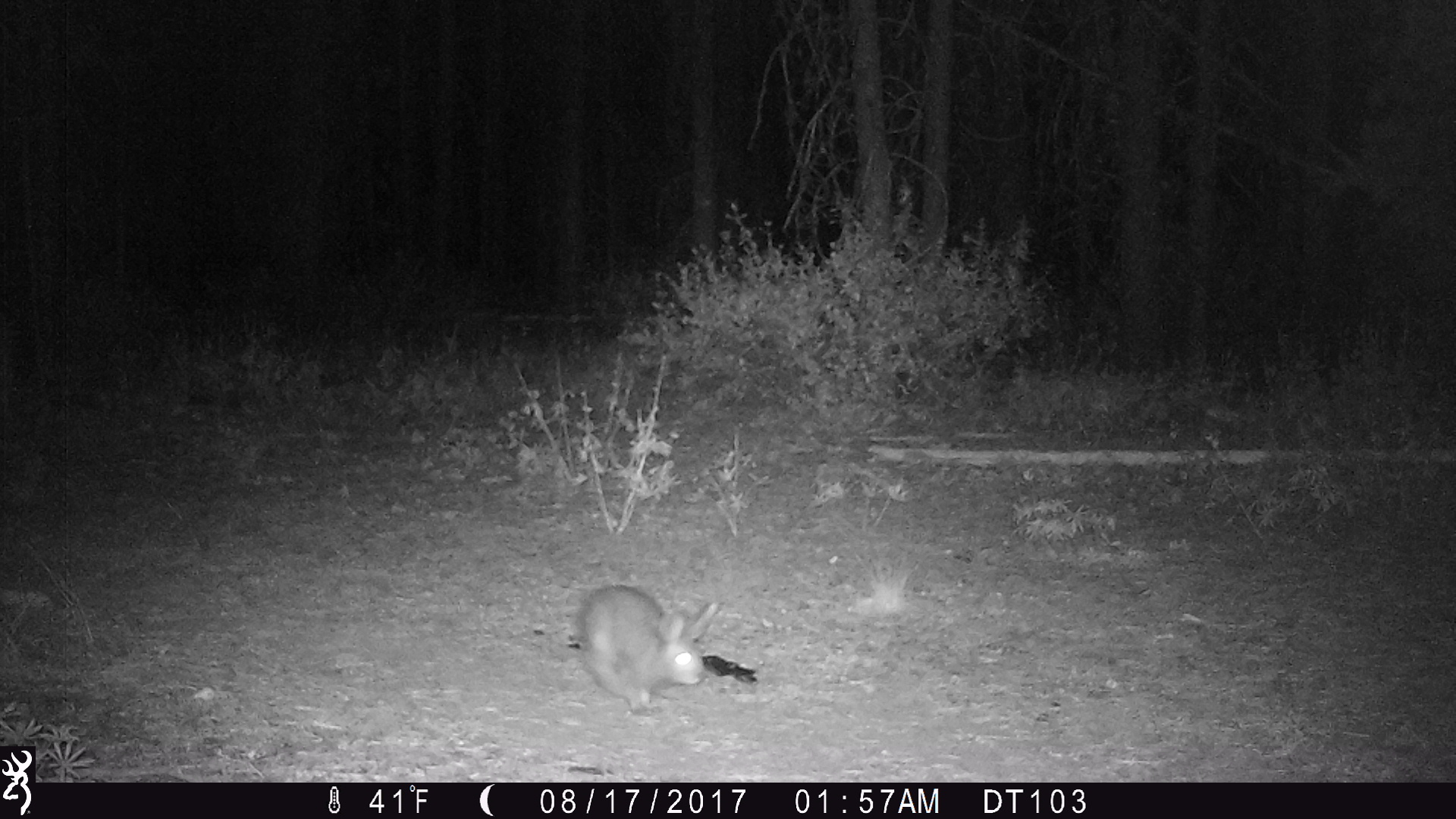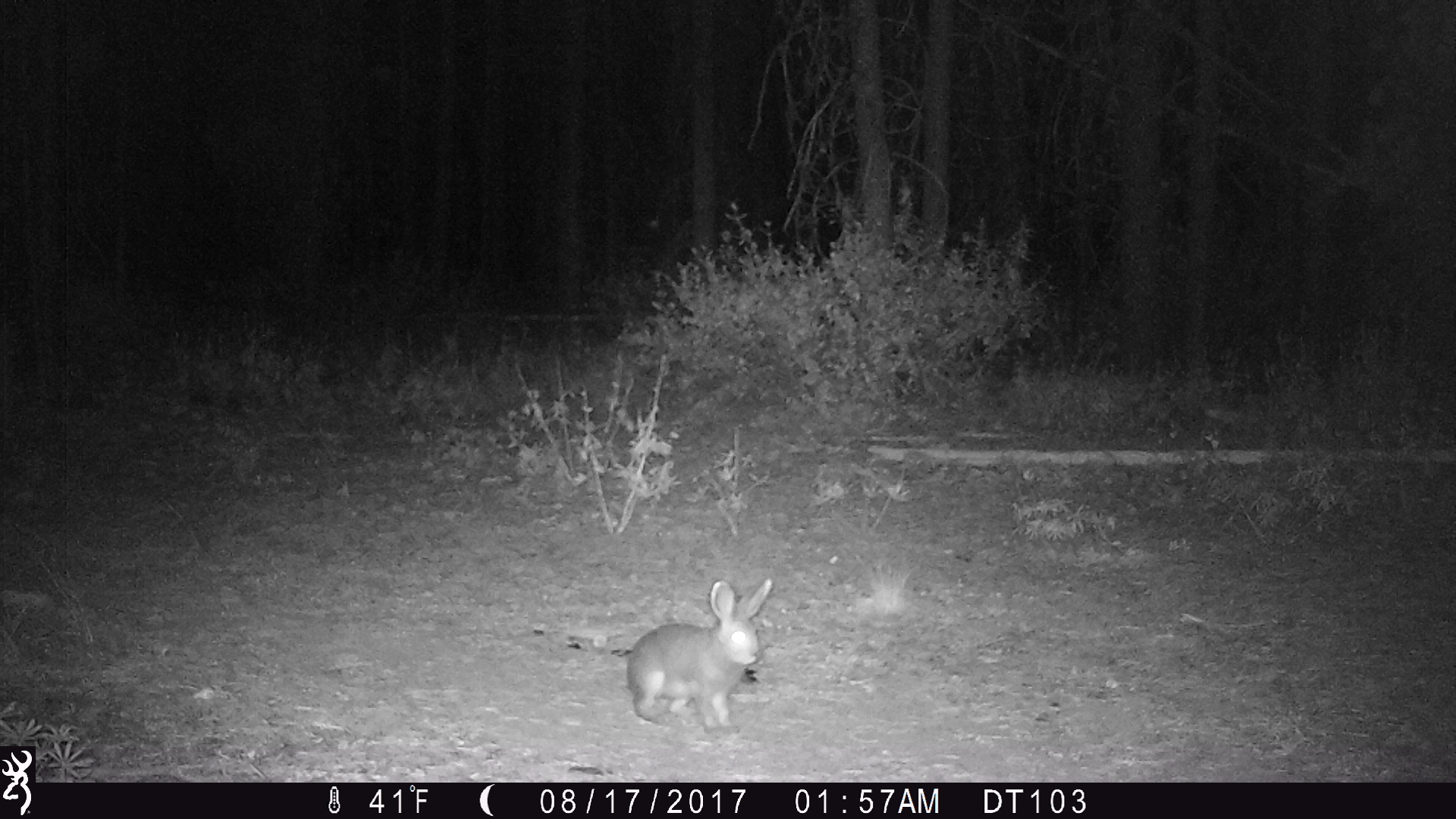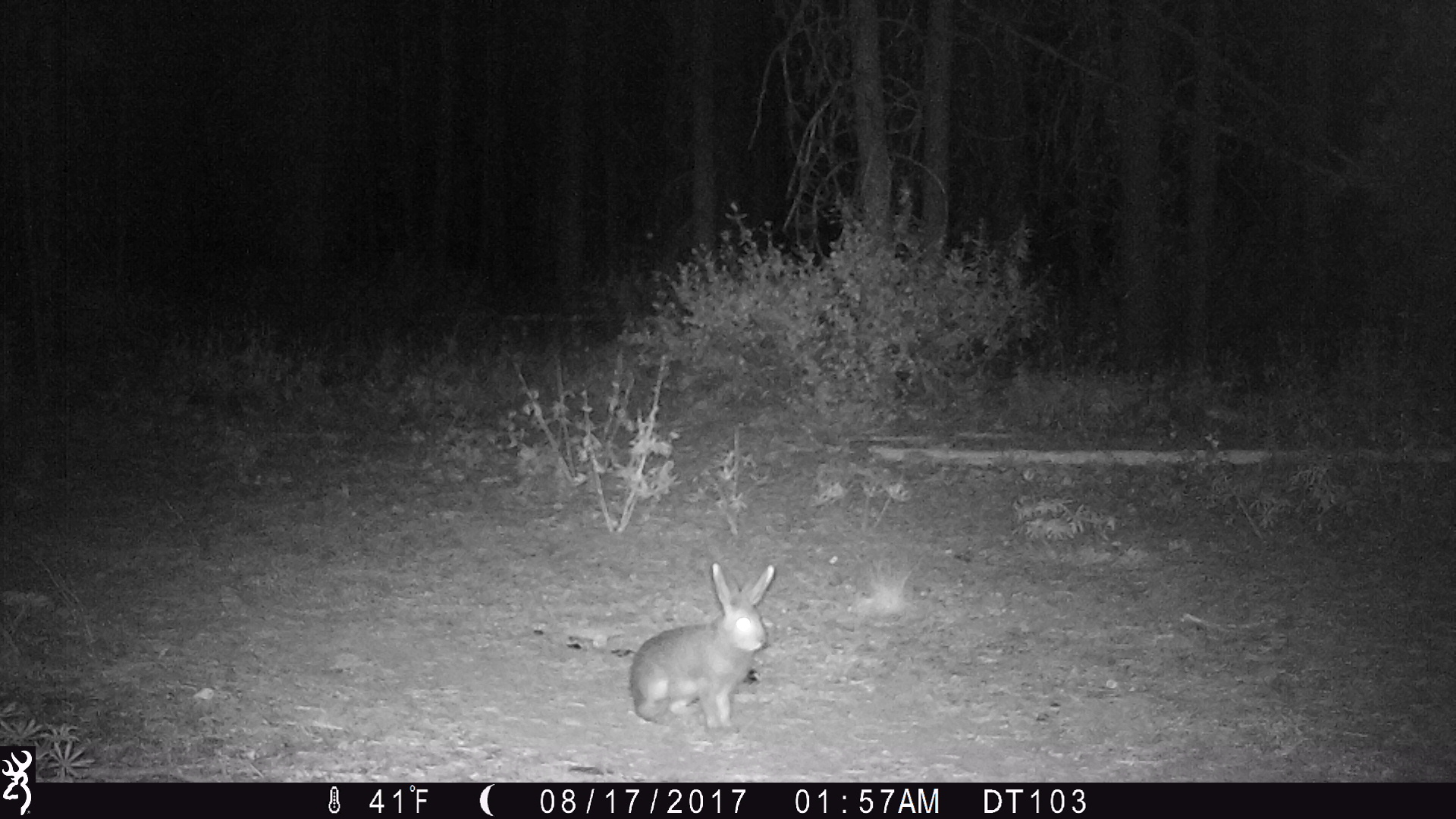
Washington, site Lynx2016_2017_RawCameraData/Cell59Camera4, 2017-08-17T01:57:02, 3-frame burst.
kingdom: Animalia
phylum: Chordata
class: Mammalia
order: Lagomorpha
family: Leporidae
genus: Lepus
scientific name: Lepus americanus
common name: snowshoe hare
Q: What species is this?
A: Lepus americanus (snowshoe hare).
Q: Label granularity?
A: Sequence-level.